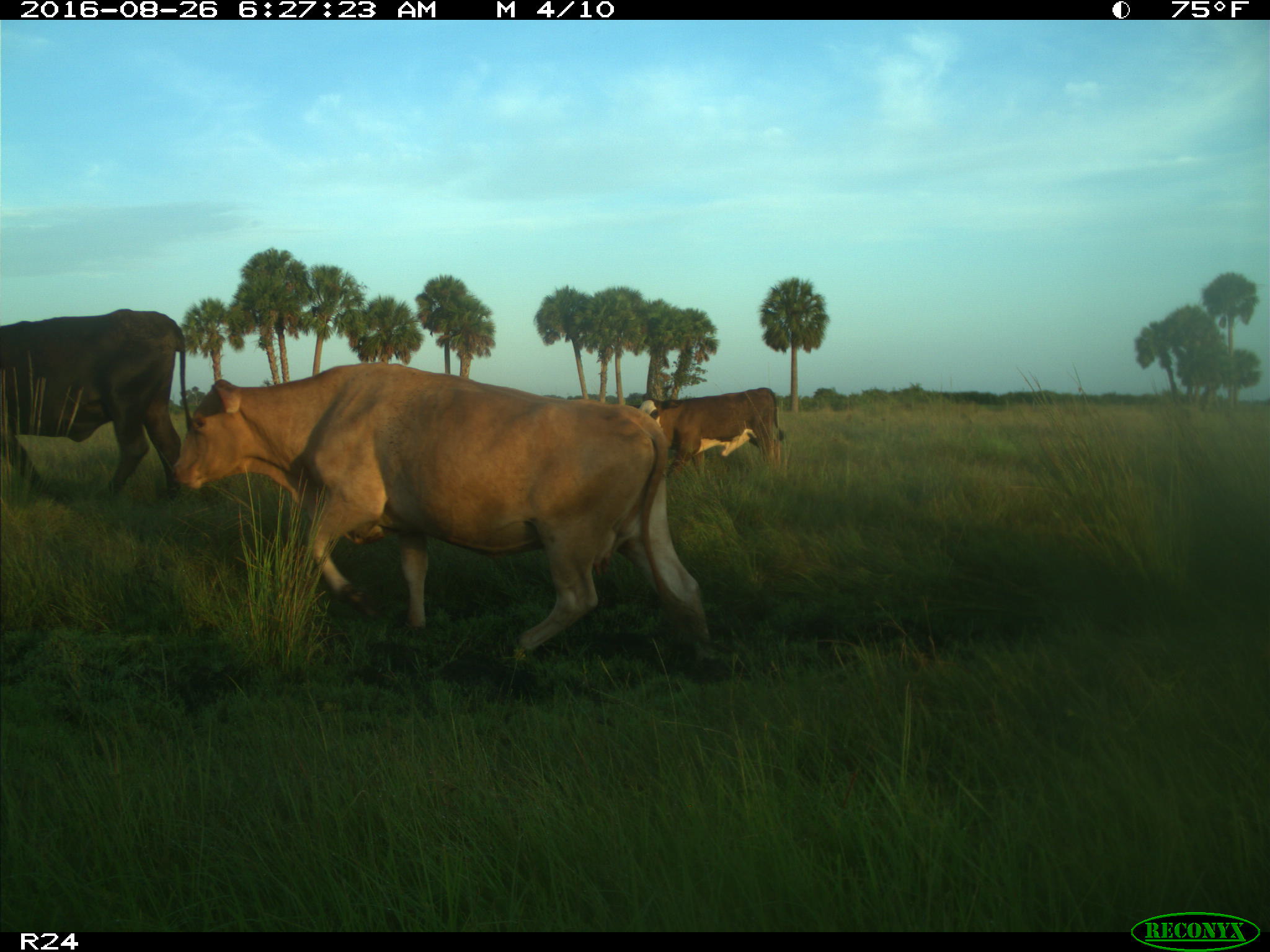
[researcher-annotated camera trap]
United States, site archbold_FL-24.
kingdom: Animalia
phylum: Chordata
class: Mammalia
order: Artiodactyla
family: Bovidae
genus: Bos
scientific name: Bos taurus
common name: domestic cow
Bos taurus (domestic cow).